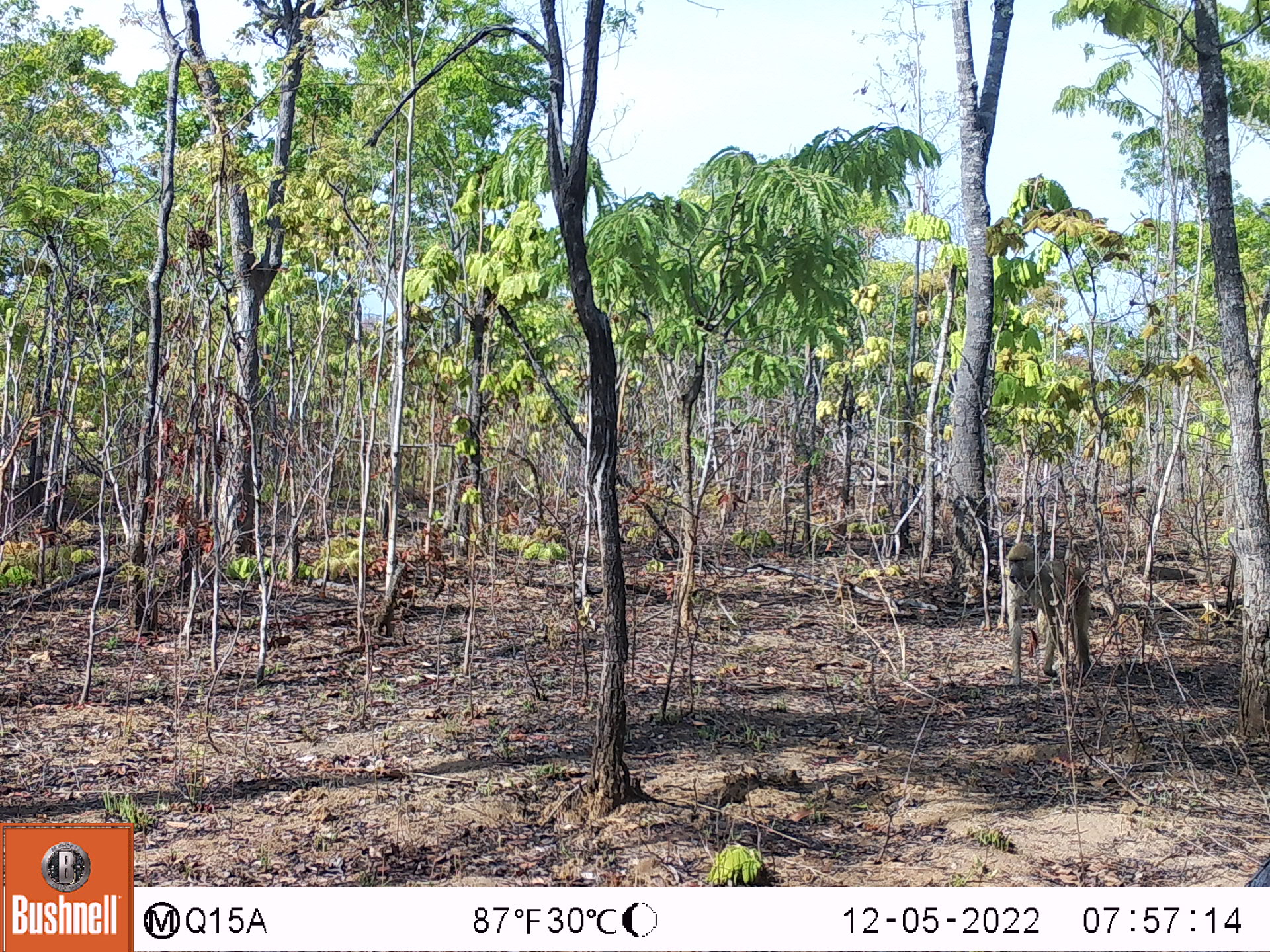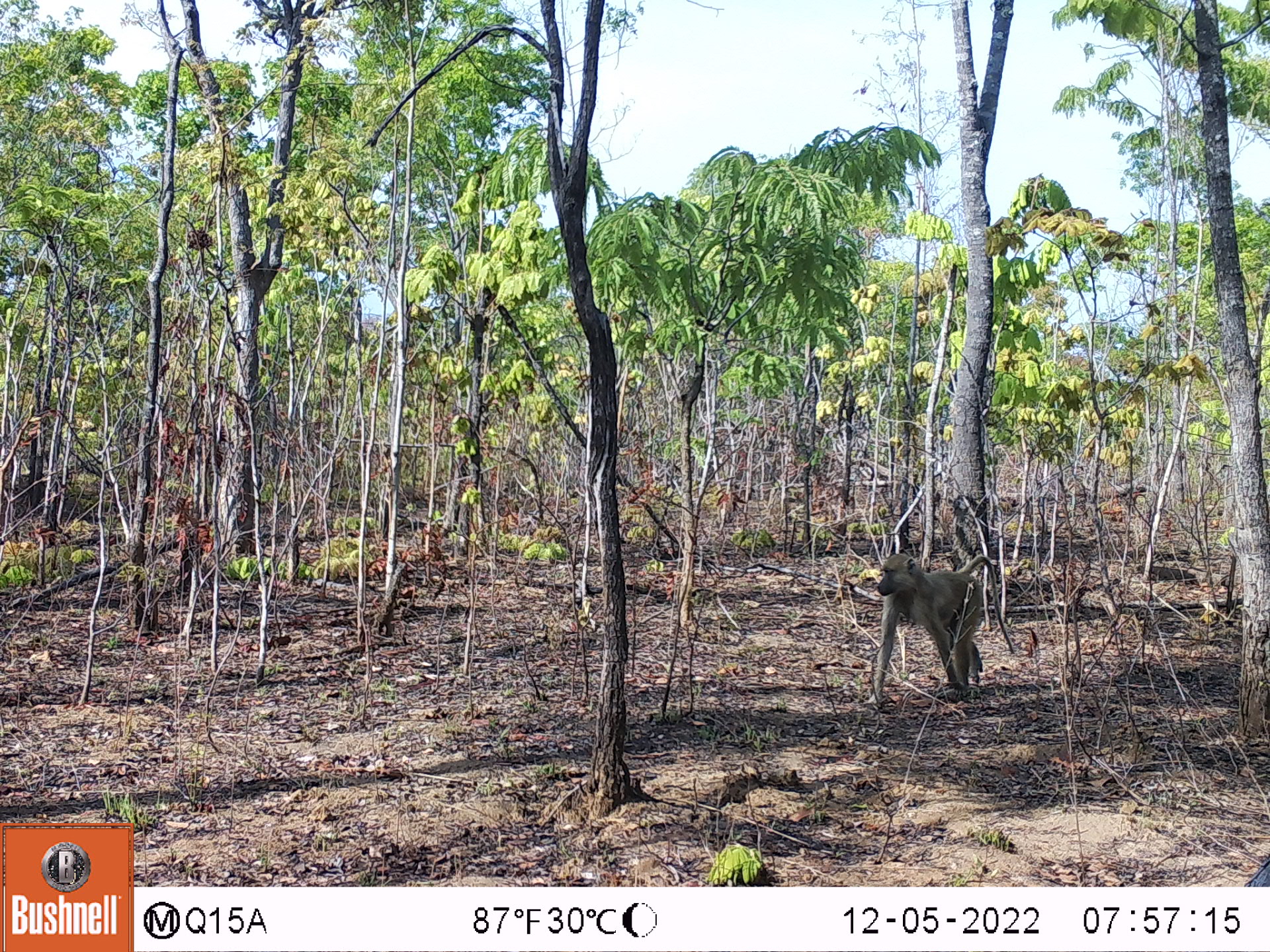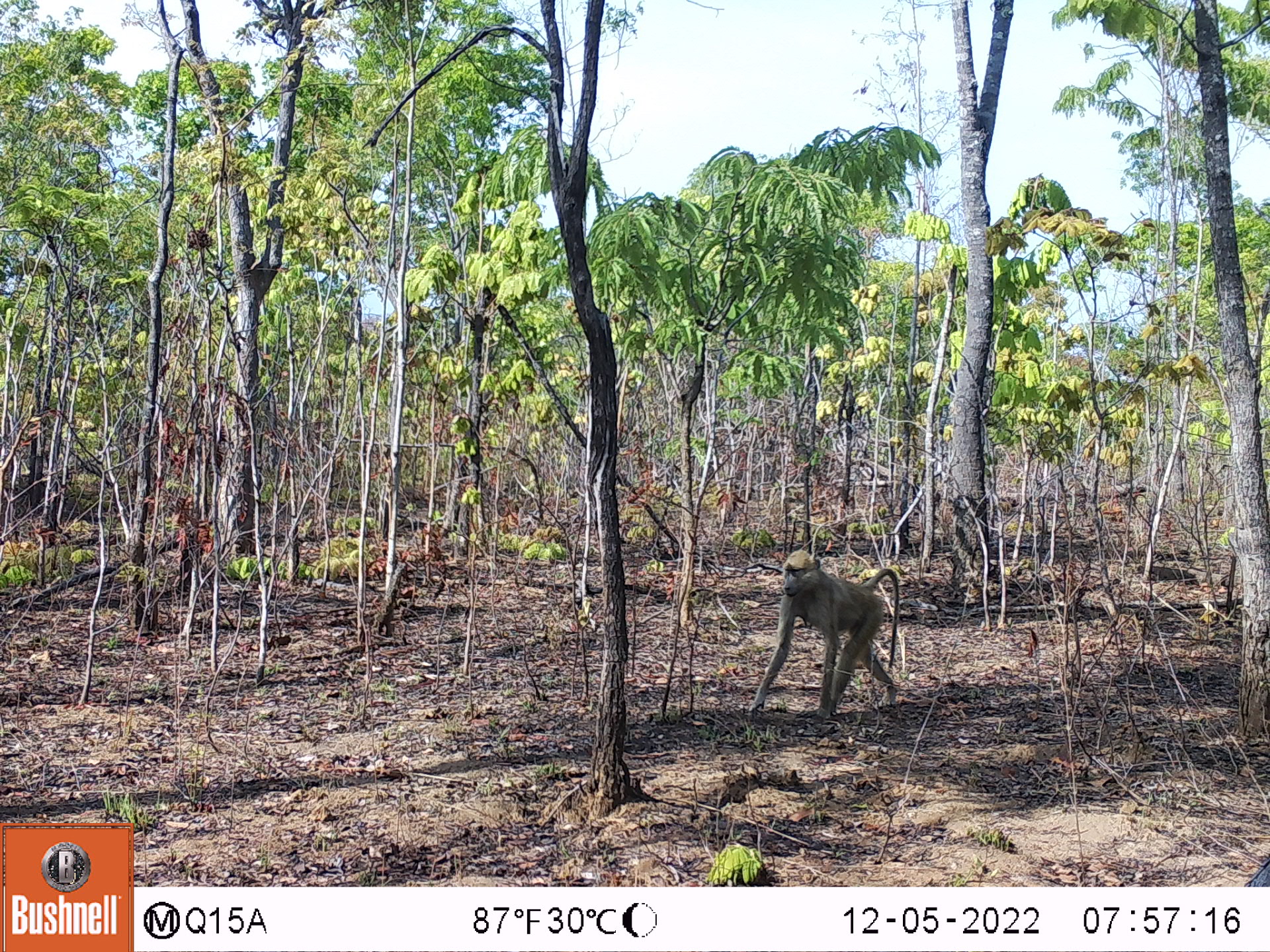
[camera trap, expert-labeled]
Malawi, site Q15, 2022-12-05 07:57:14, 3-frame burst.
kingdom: Animalia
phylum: Chordata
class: Mammalia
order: Primates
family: Cercopithecidae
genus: Papio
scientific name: Papio cynocephalus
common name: yellow baboon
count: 1